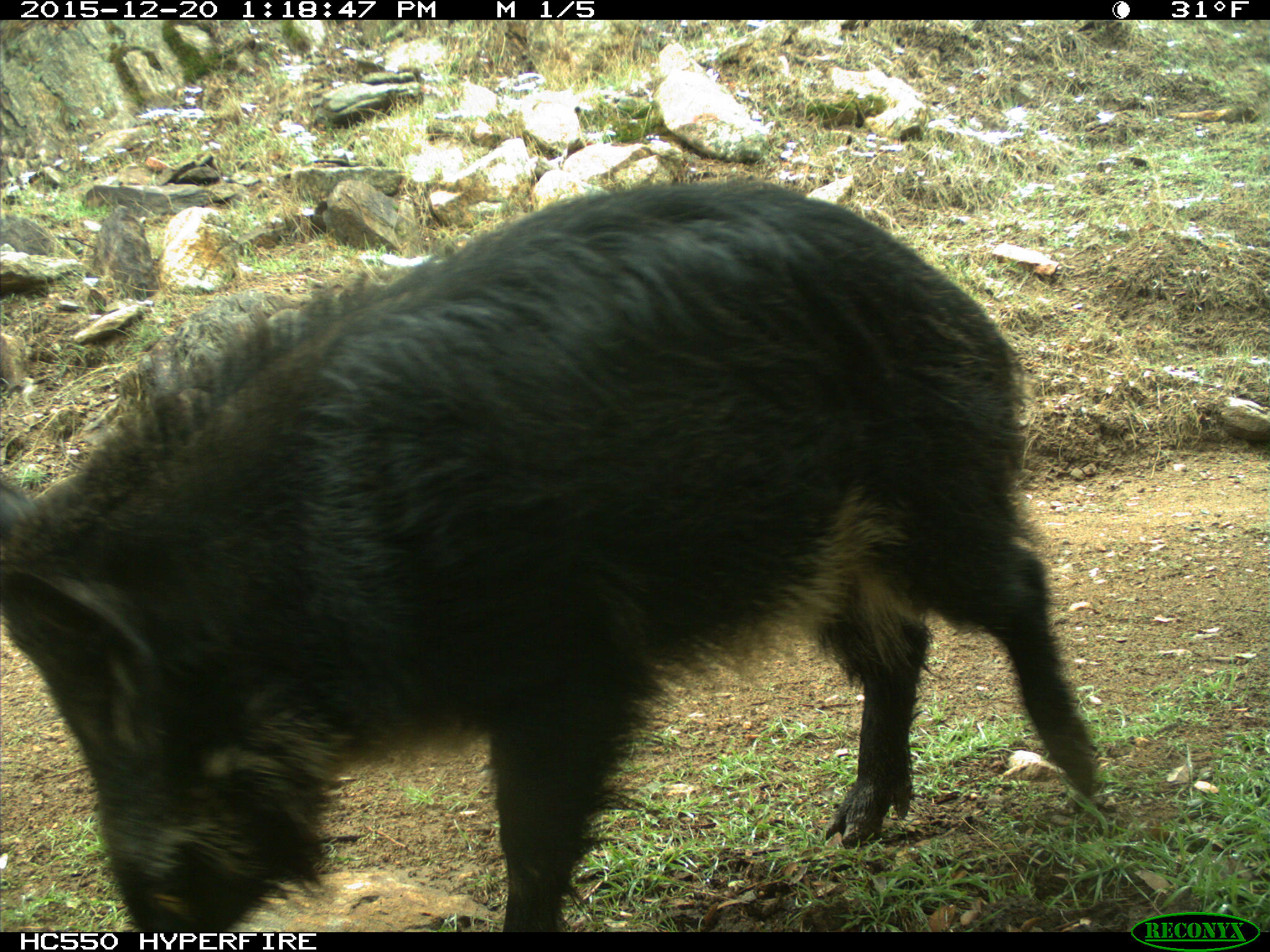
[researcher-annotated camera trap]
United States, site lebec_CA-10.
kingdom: Animalia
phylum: Chordata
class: Mammalia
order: Artiodactyla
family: Suidae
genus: Sus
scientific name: Sus scrofa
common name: wild boar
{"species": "Sus scrofa (wild boar)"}